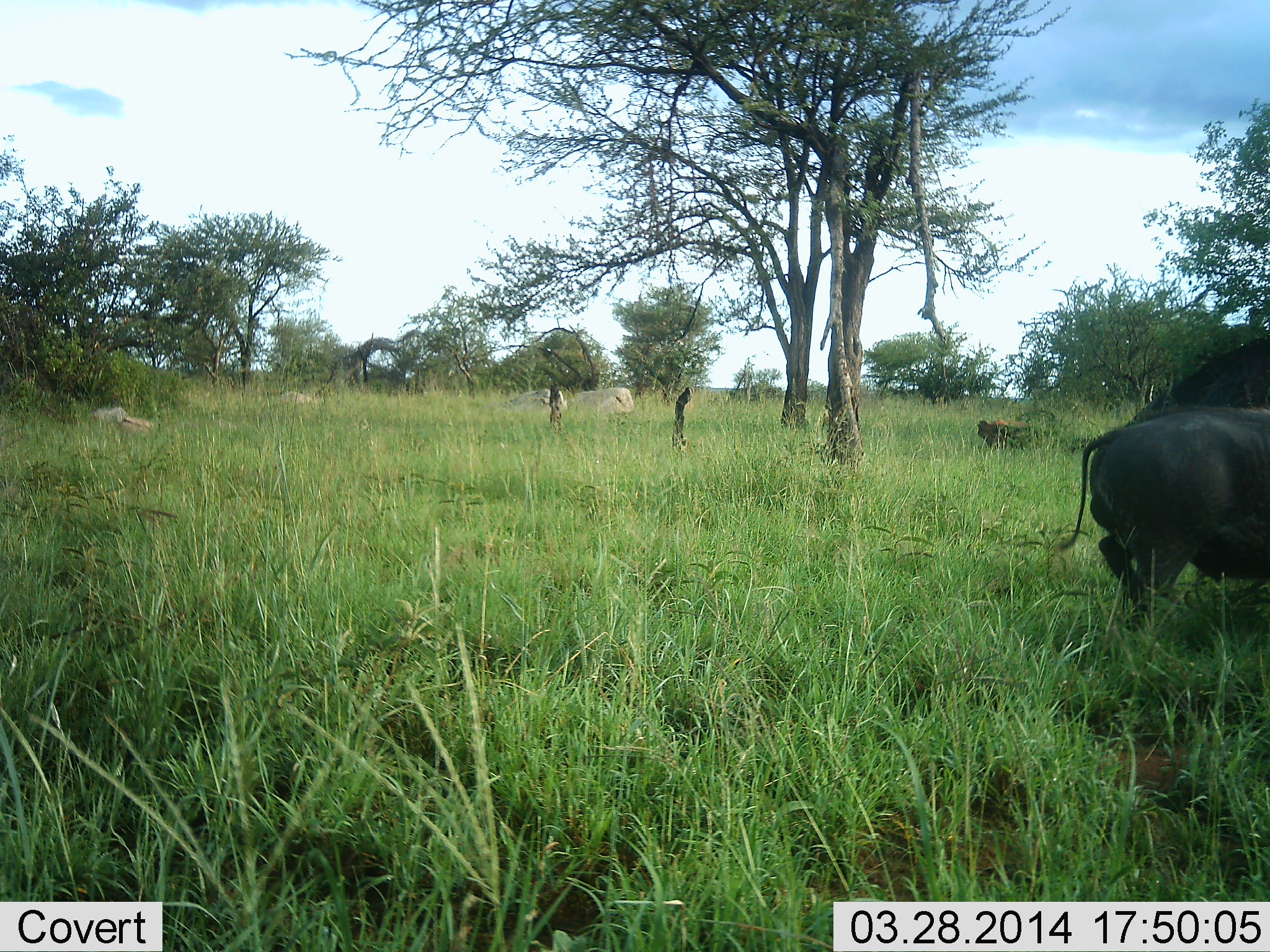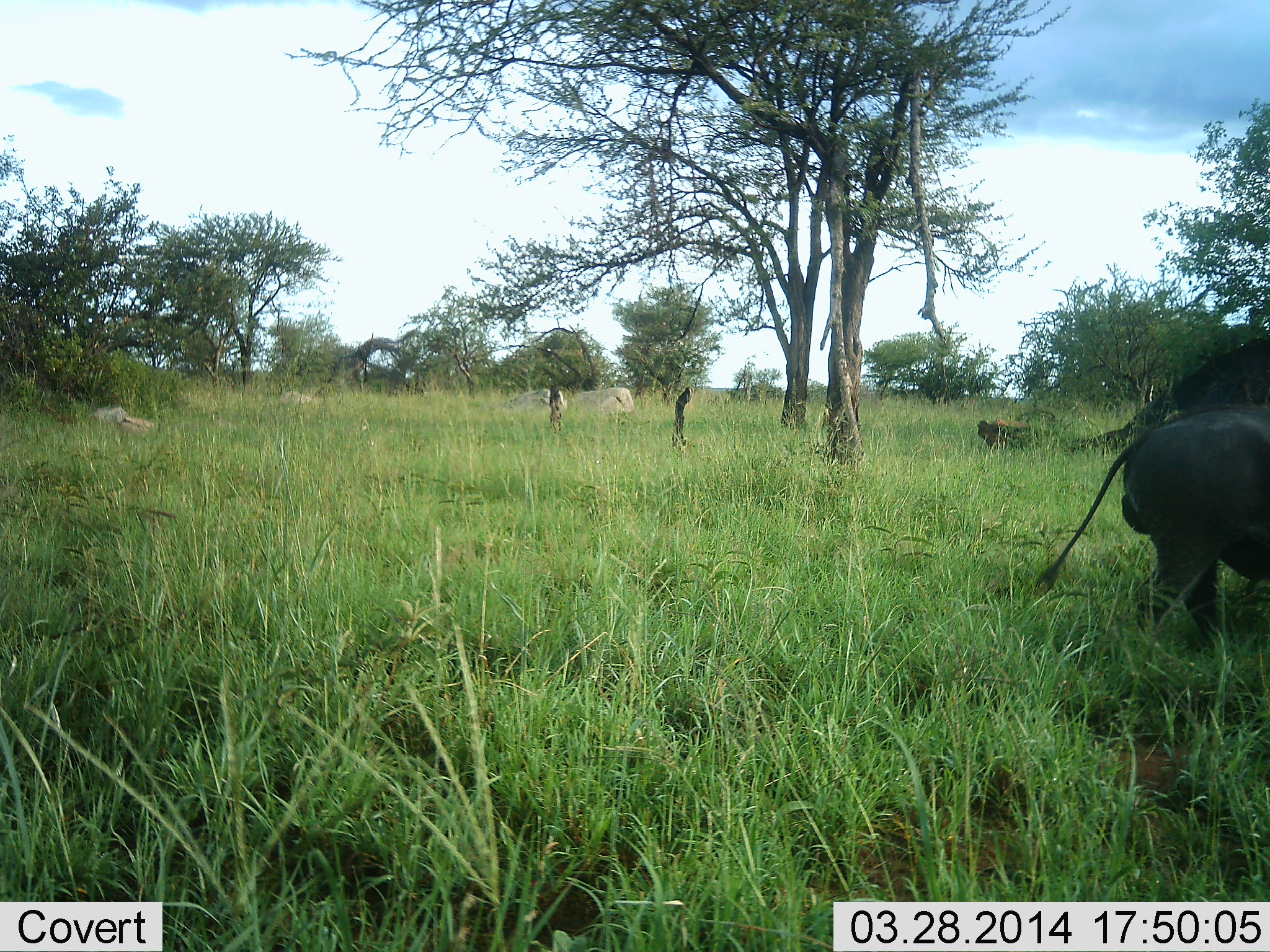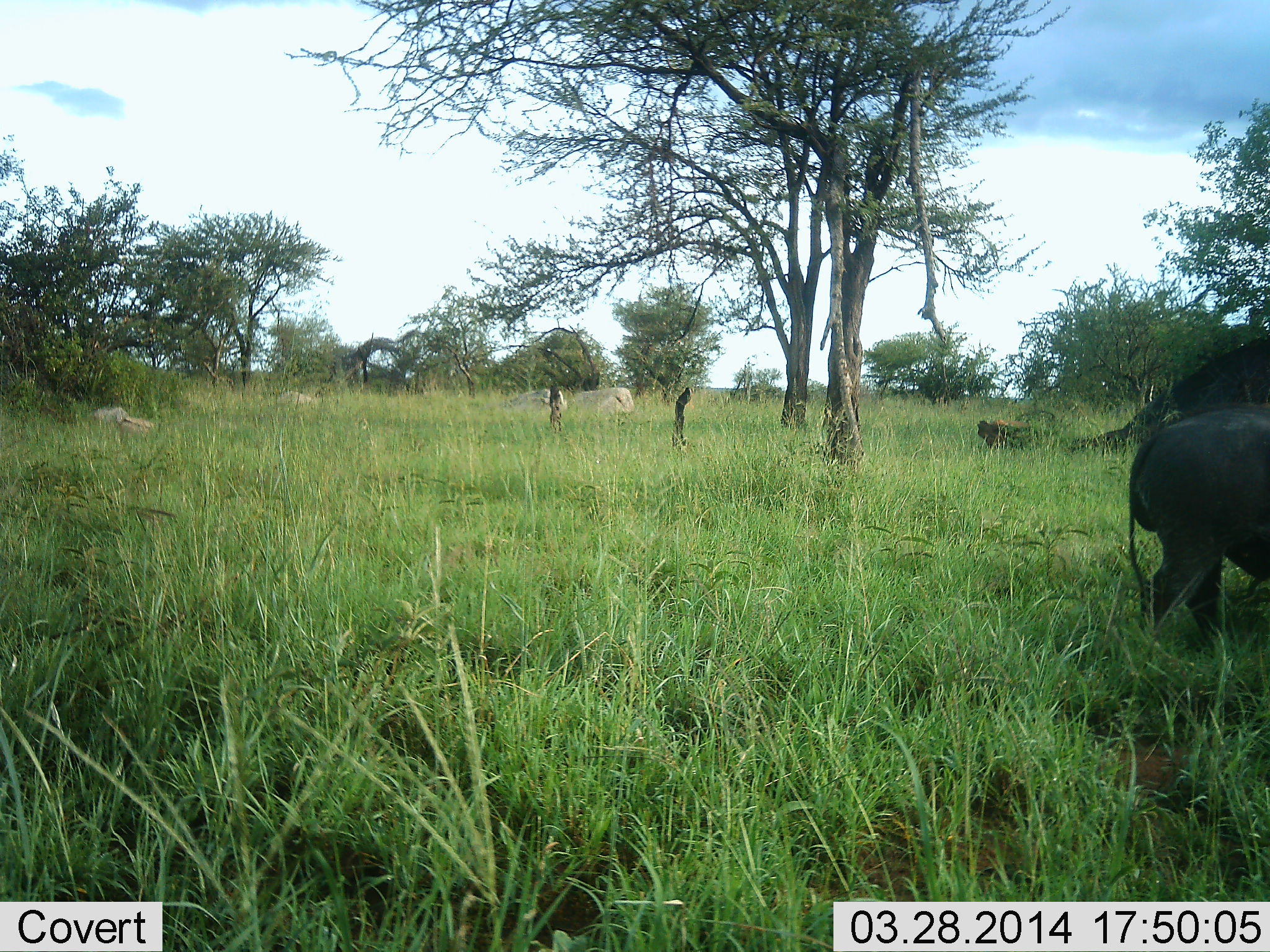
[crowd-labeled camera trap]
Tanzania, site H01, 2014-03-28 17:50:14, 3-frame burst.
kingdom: Animalia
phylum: Chordata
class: Mammalia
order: Artiodactyla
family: Suidae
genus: Phacochoerus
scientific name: Phacochoerus africanus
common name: warthog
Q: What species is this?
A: Warthog (Phacochoerus africanus).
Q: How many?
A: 1.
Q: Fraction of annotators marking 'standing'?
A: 10%.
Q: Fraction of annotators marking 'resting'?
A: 0%.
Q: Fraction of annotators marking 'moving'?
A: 80%.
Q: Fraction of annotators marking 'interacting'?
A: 0%.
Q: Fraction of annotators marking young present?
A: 0%.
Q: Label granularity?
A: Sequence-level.